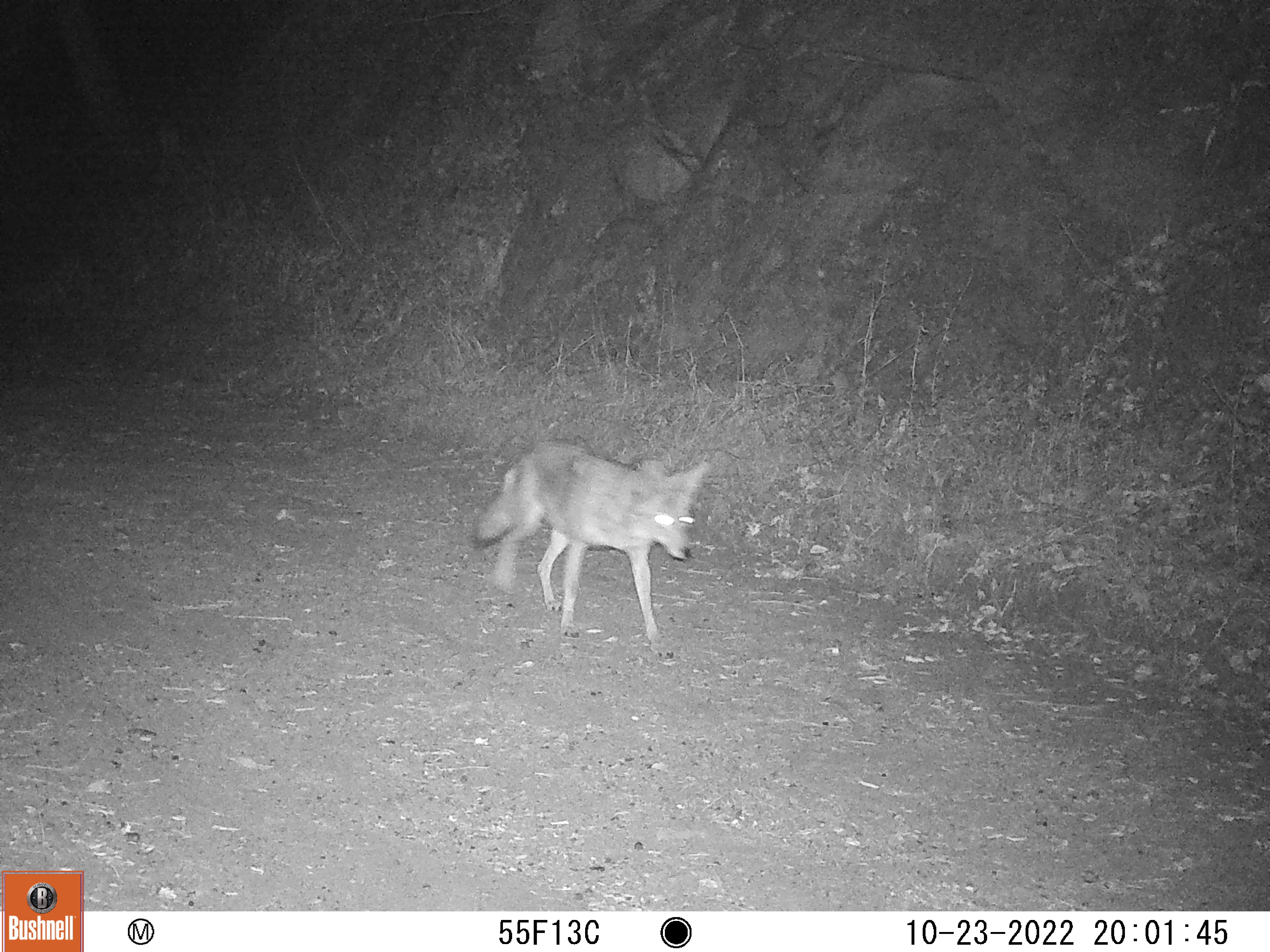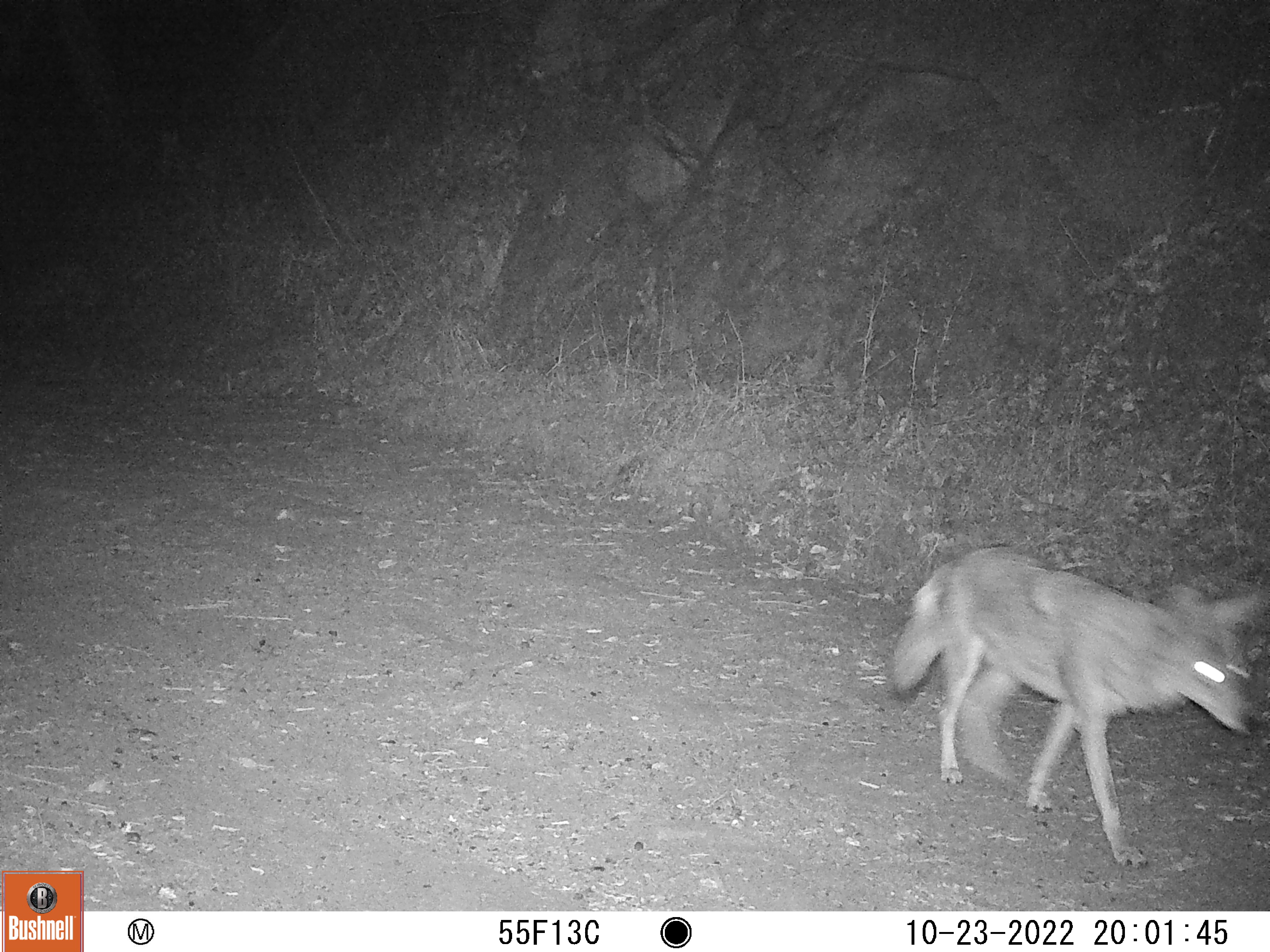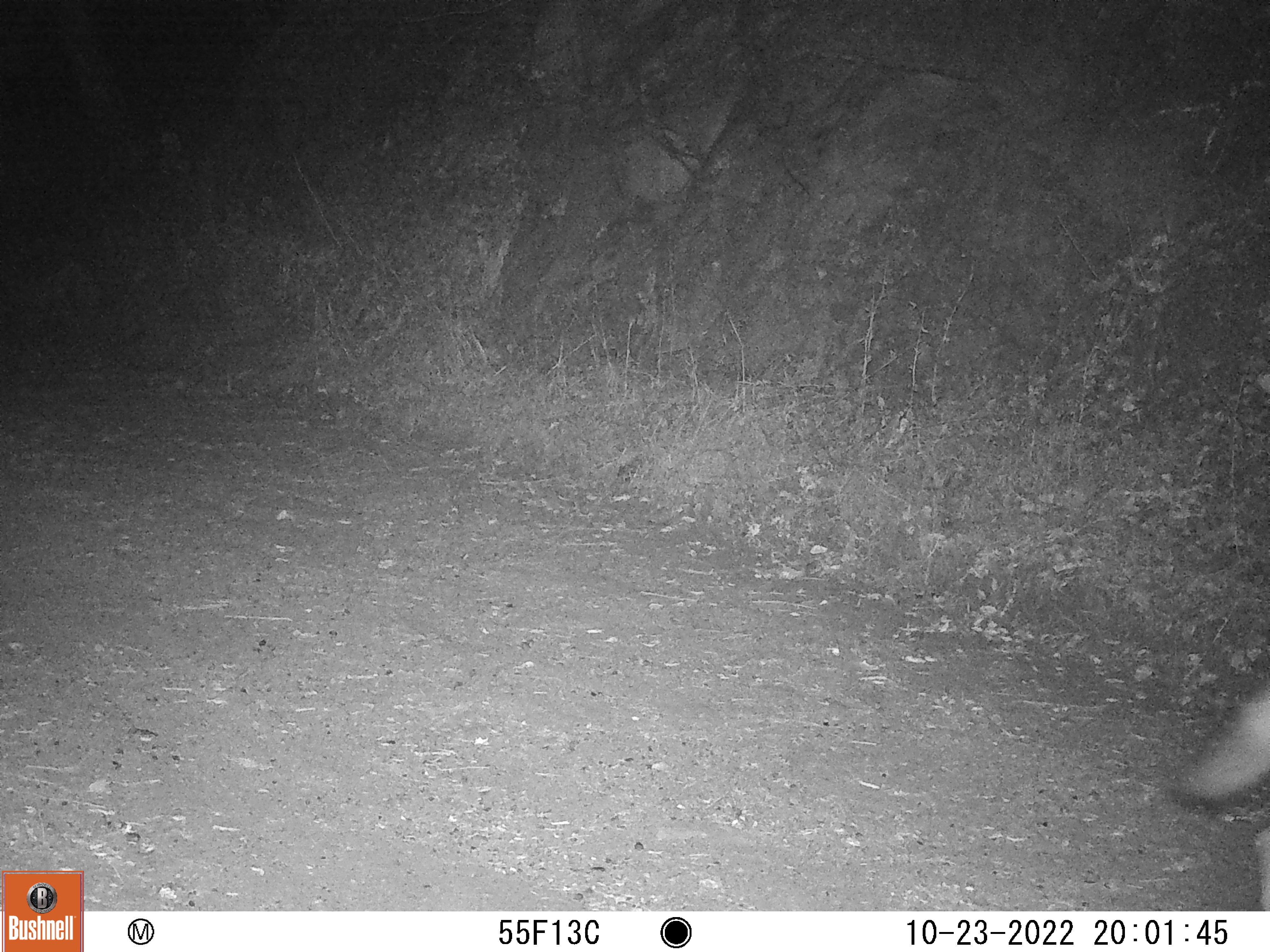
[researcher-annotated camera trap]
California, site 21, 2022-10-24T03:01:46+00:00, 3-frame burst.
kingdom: Animalia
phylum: Chordata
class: Mammalia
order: Carnivora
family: Canidae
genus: Canis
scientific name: Canis latrans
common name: coyote